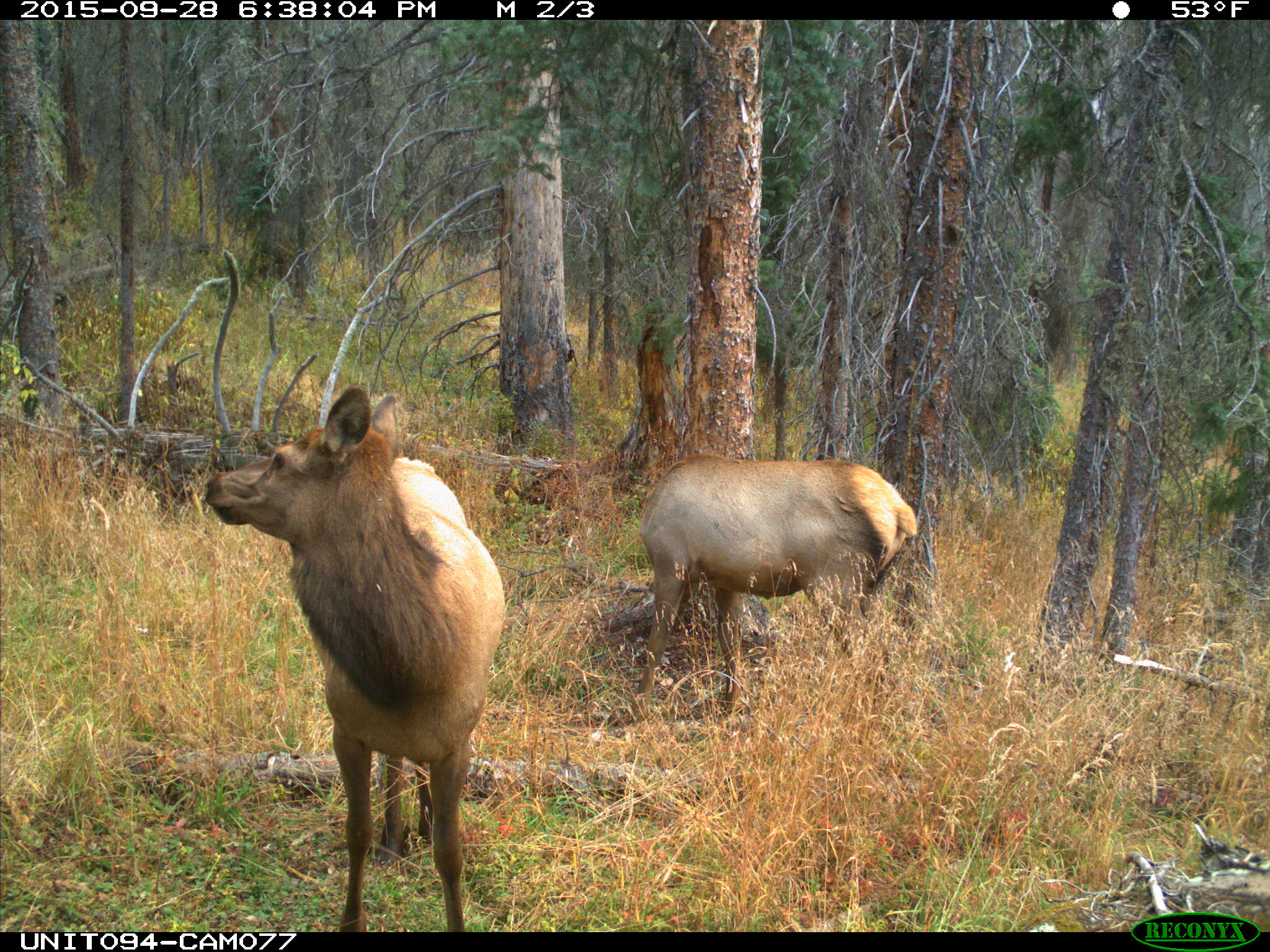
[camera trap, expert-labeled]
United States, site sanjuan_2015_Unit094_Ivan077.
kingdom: Animalia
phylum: Chordata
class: Mammalia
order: Artiodactyla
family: Cervidae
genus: Cervus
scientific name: Cervus elaphus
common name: red deer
Cervus elaphus (red deer).